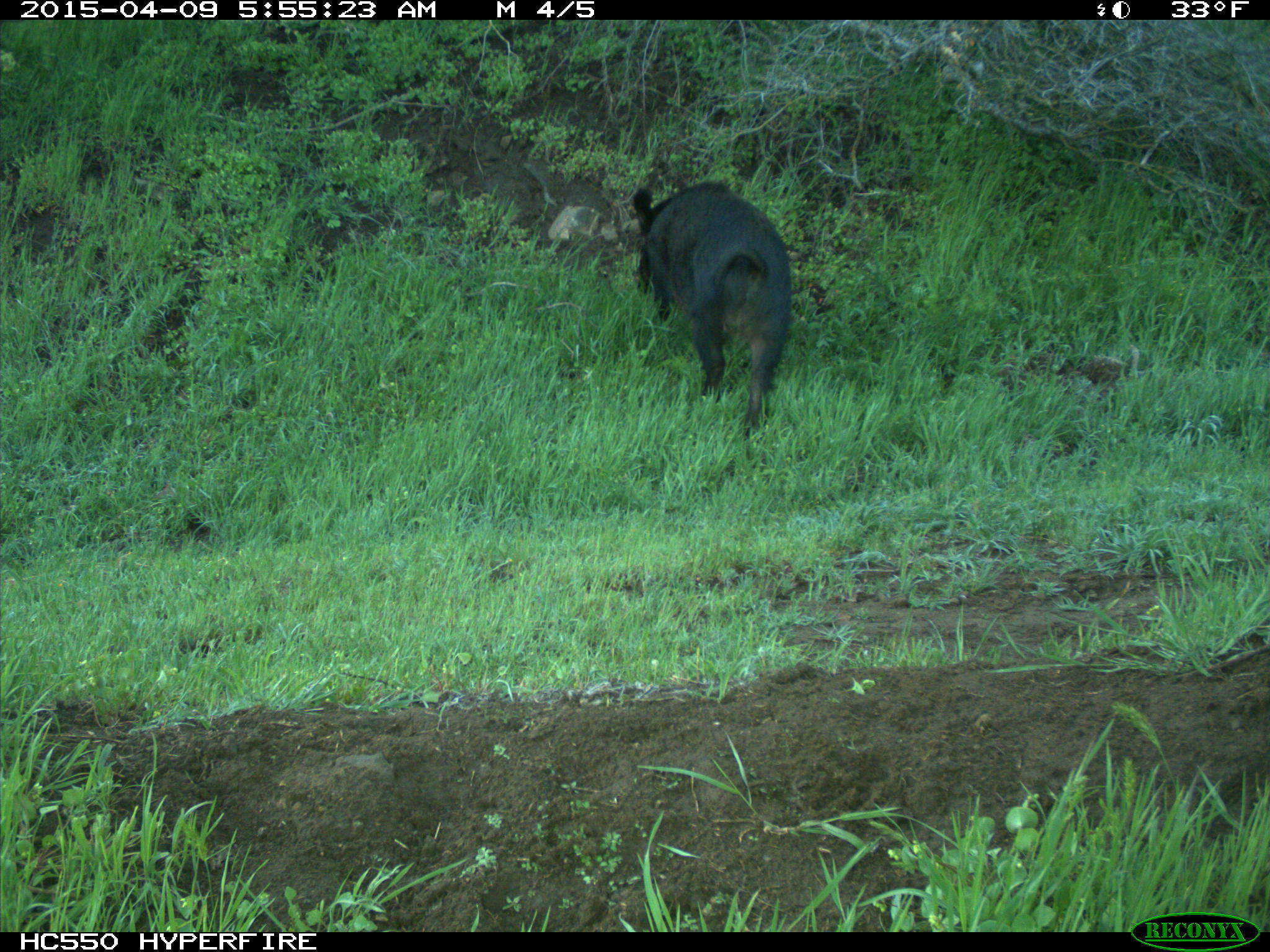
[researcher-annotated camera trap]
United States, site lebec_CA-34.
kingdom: Animalia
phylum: Chordata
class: Mammalia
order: Artiodactyla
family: Suidae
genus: Sus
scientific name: Sus scrofa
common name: wild boar